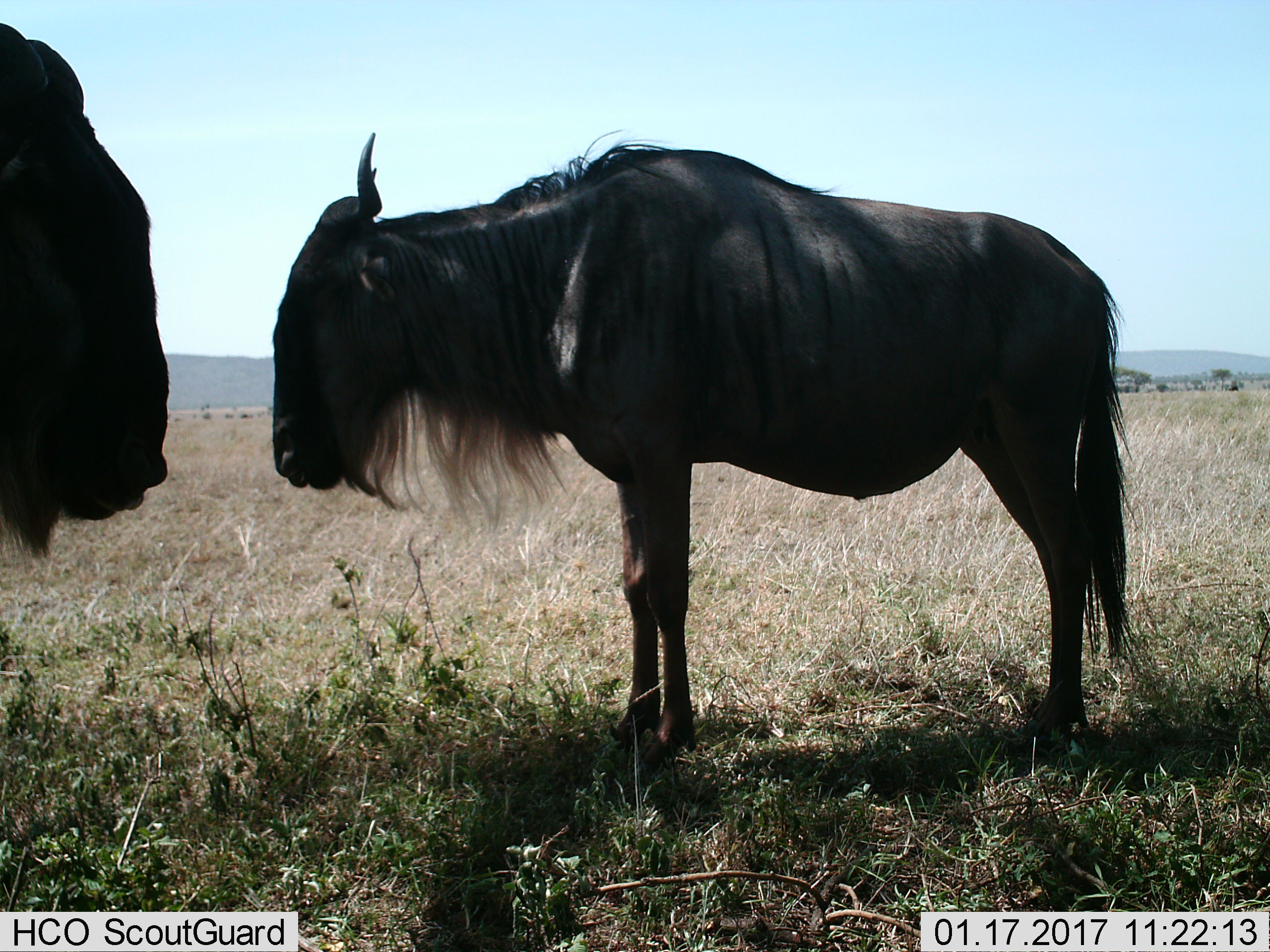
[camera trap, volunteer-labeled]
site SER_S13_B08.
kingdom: Animalia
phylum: Chordata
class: Mammalia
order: Artiodactyla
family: Bovidae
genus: Connochaetes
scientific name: Connochaetes taurinus taurinus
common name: blue wildebeest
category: wildebeestblue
Wildebeestblue (blue wildebeest) (Connochaetes taurinus taurinus), count 2. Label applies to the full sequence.